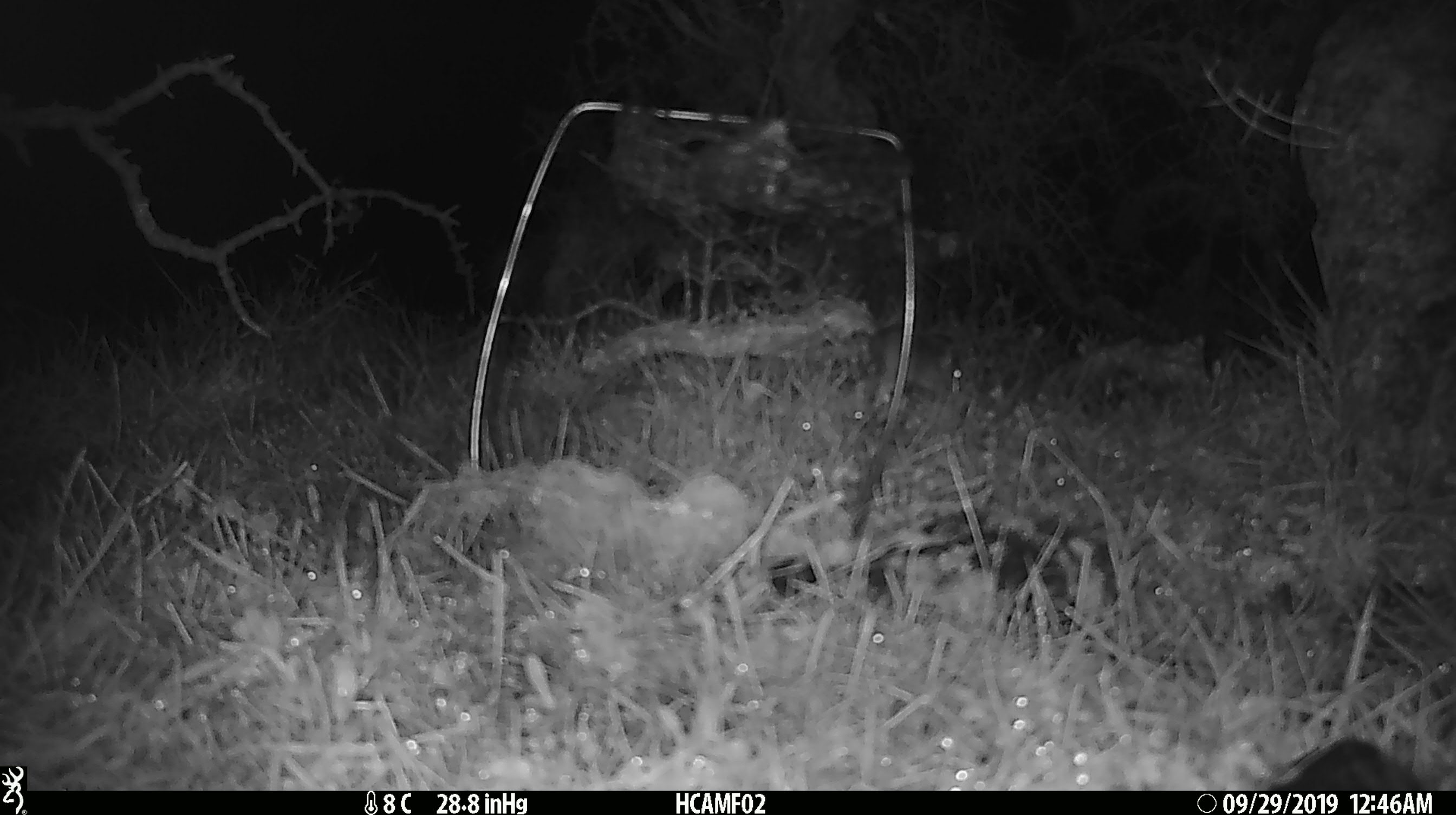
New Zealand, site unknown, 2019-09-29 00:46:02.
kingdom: Animalia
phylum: Chordata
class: Mammalia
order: Rodentia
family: Muridae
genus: Mus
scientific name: Mus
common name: mouse